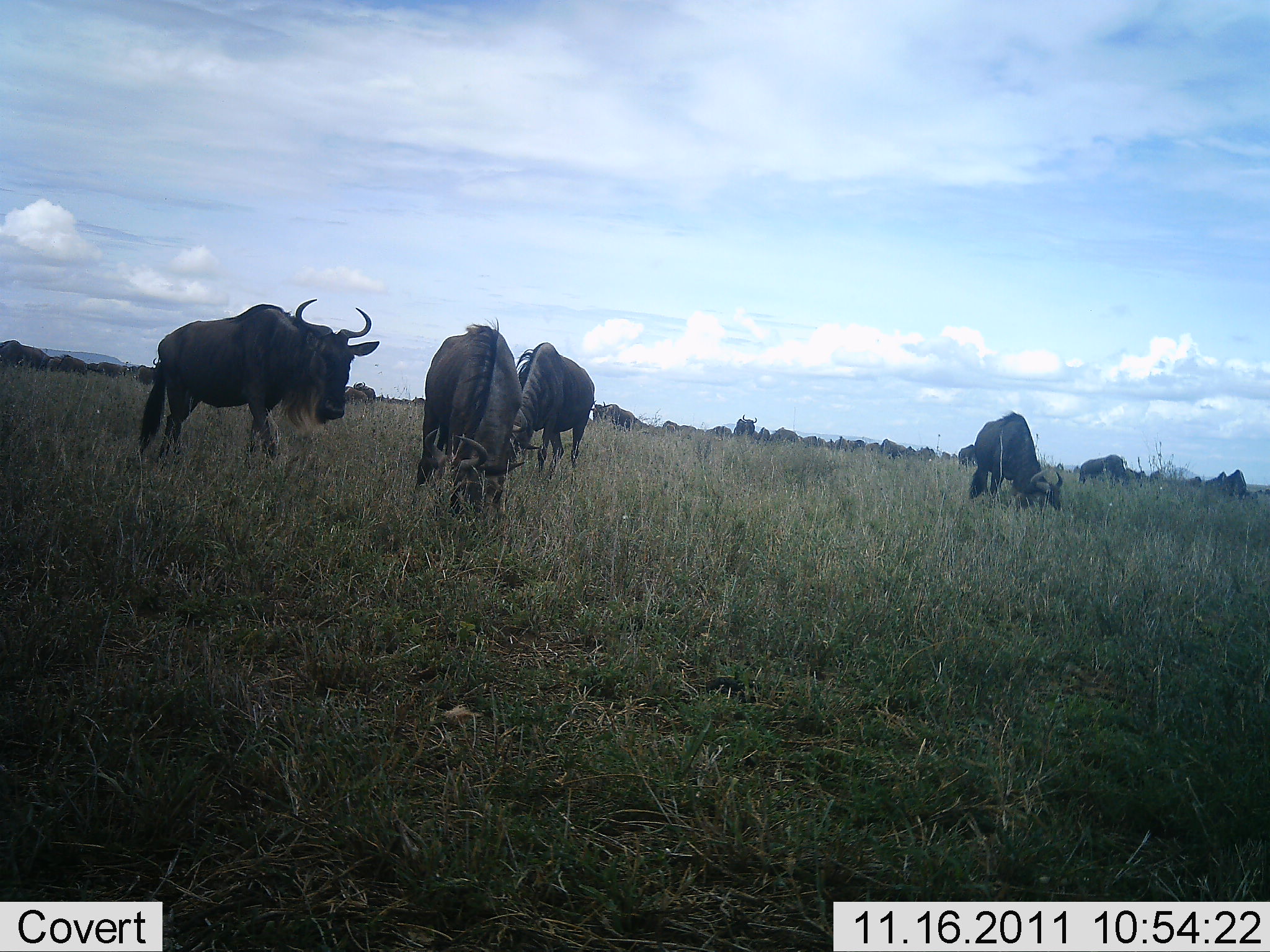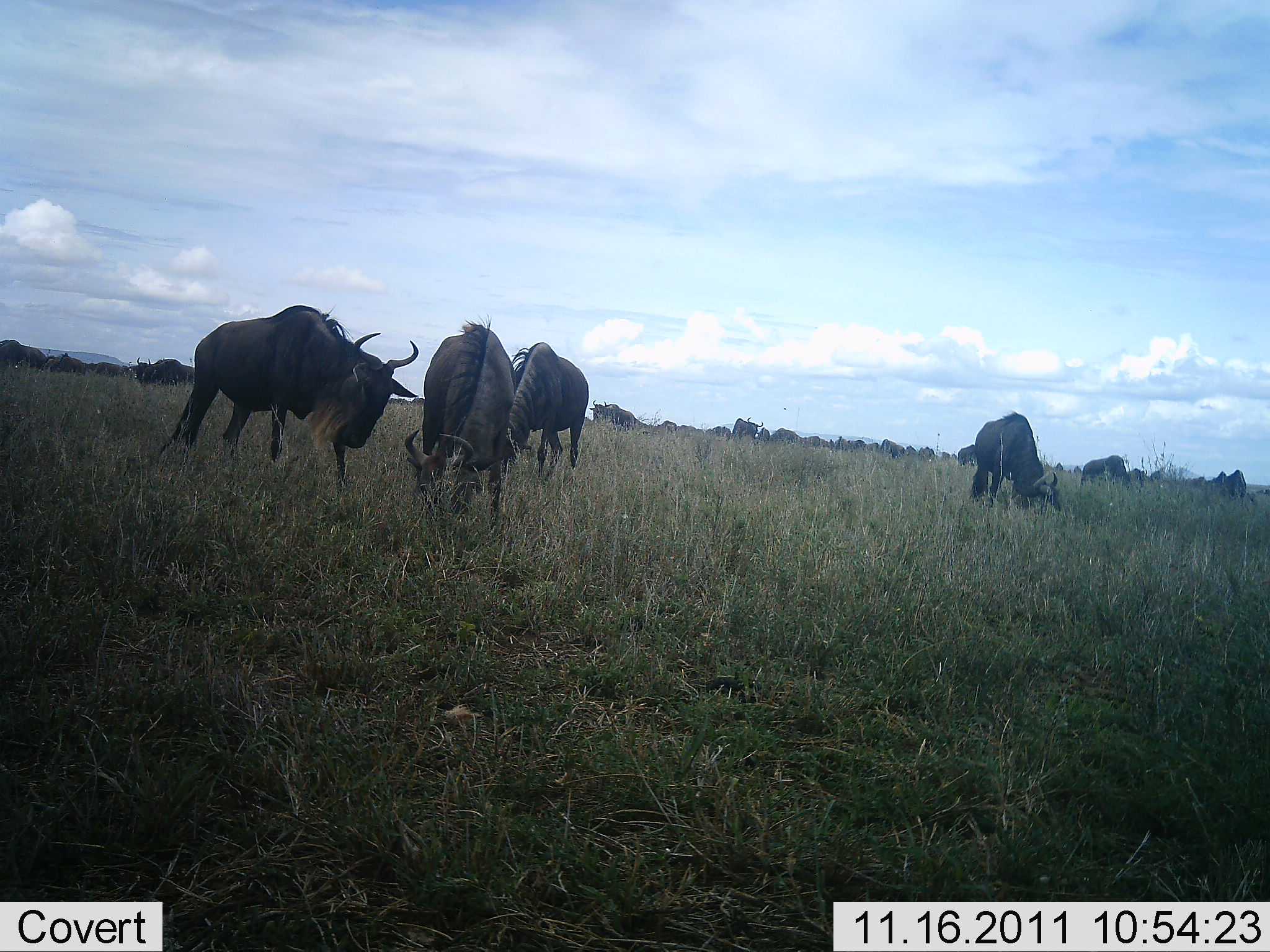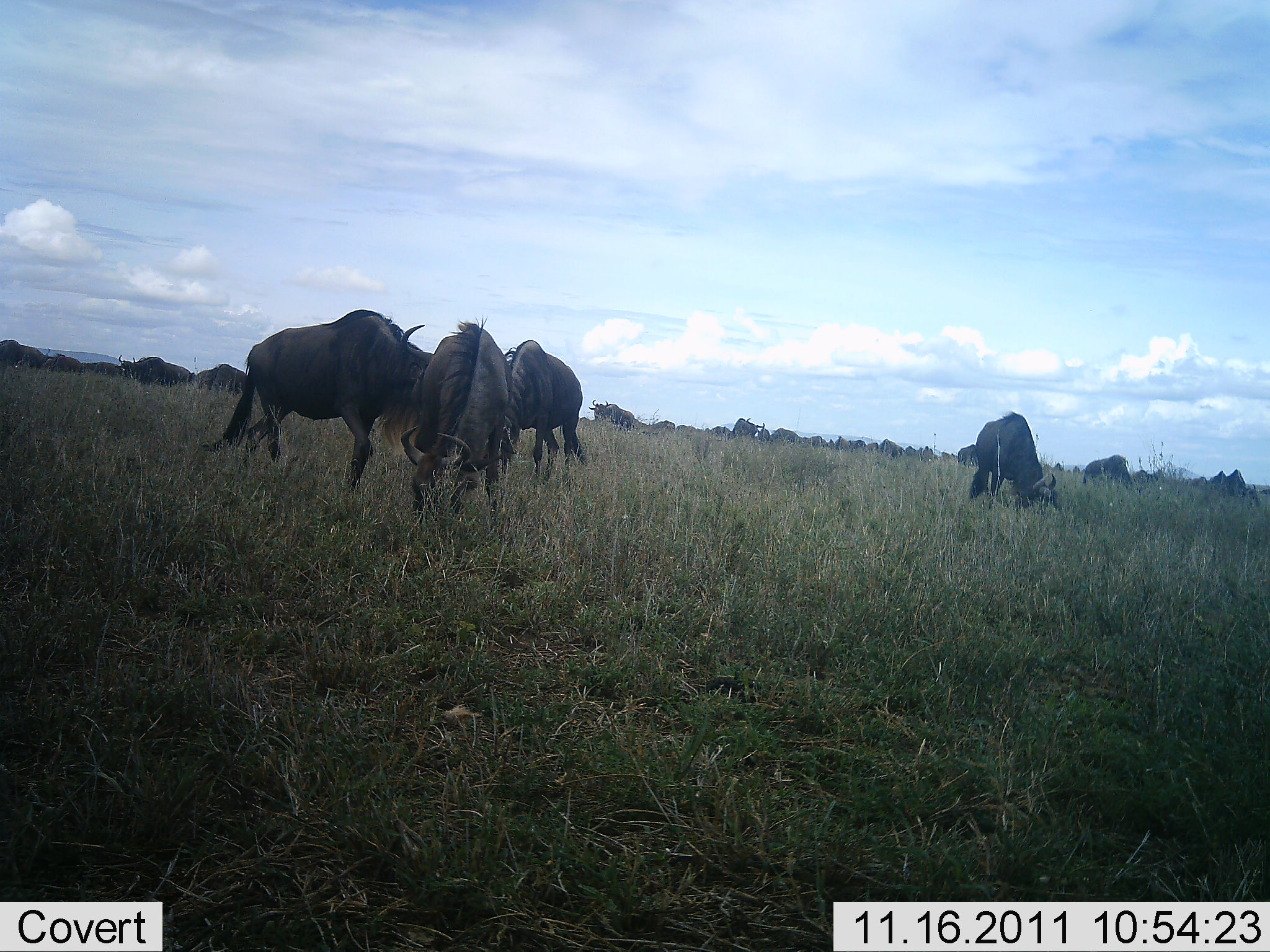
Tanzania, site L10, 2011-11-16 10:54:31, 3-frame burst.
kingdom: Animalia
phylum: Chordata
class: Mammalia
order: Artiodactyla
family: Bovidae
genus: Connochaetes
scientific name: Connochaetes taurinus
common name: blue wildebeest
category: wildebeest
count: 11-50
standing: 64%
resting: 7%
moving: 29%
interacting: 0%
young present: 0%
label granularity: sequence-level